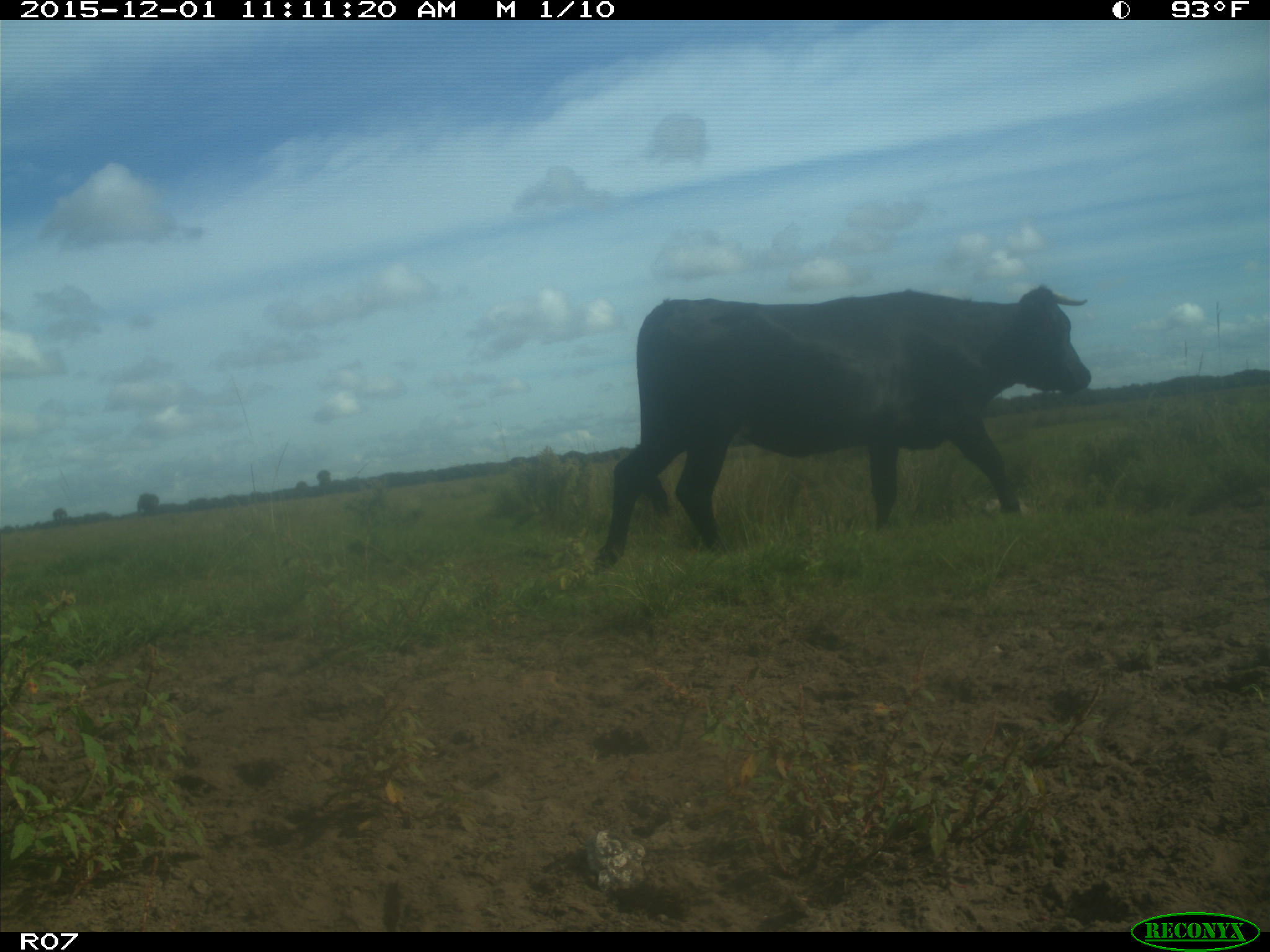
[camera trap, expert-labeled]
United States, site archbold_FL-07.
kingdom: Animalia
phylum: Chordata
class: Mammalia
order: Artiodactyla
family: Bovidae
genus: Bos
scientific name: Bos taurus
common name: domestic cow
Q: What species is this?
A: Bos taurus (domestic cow).